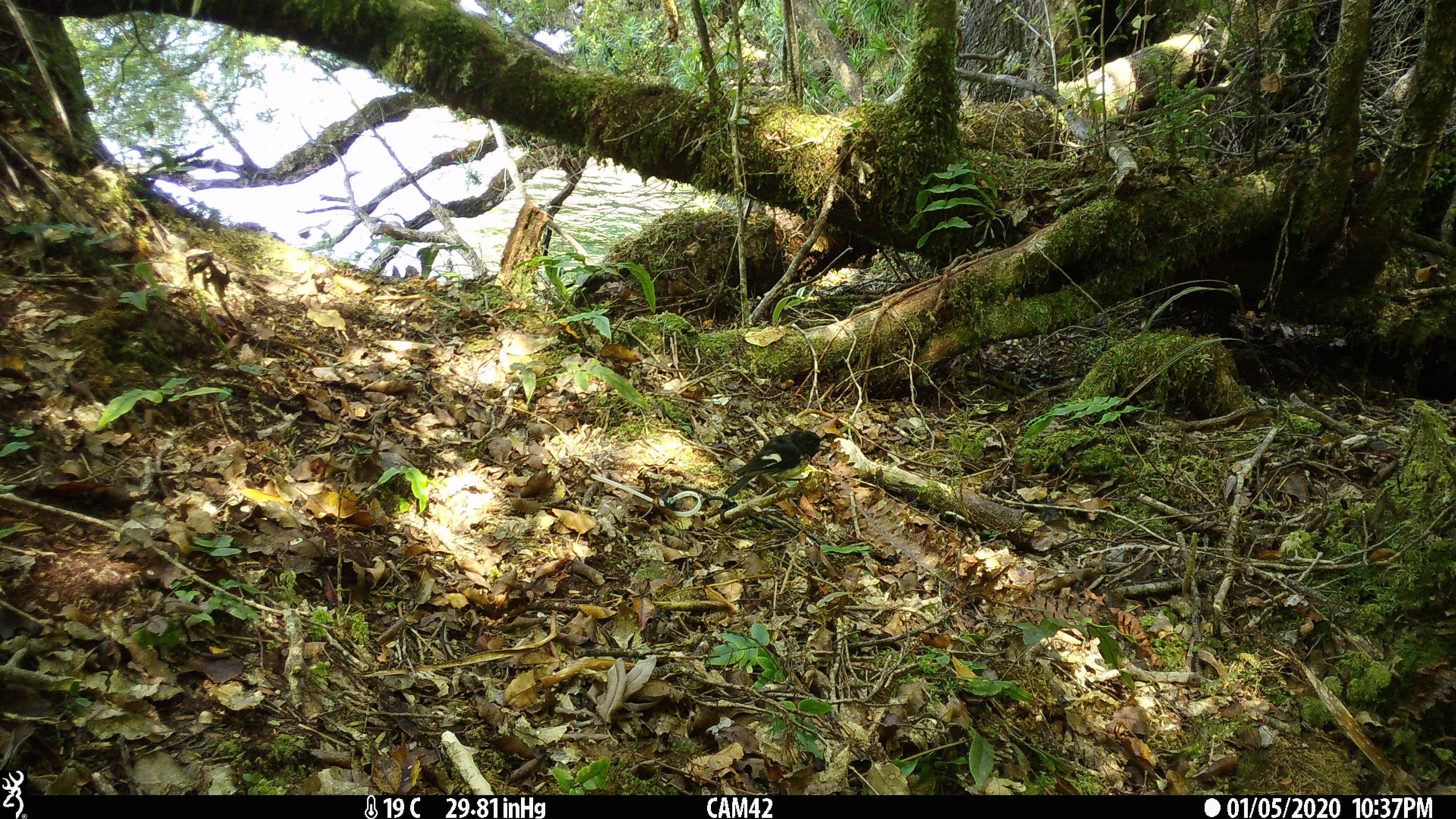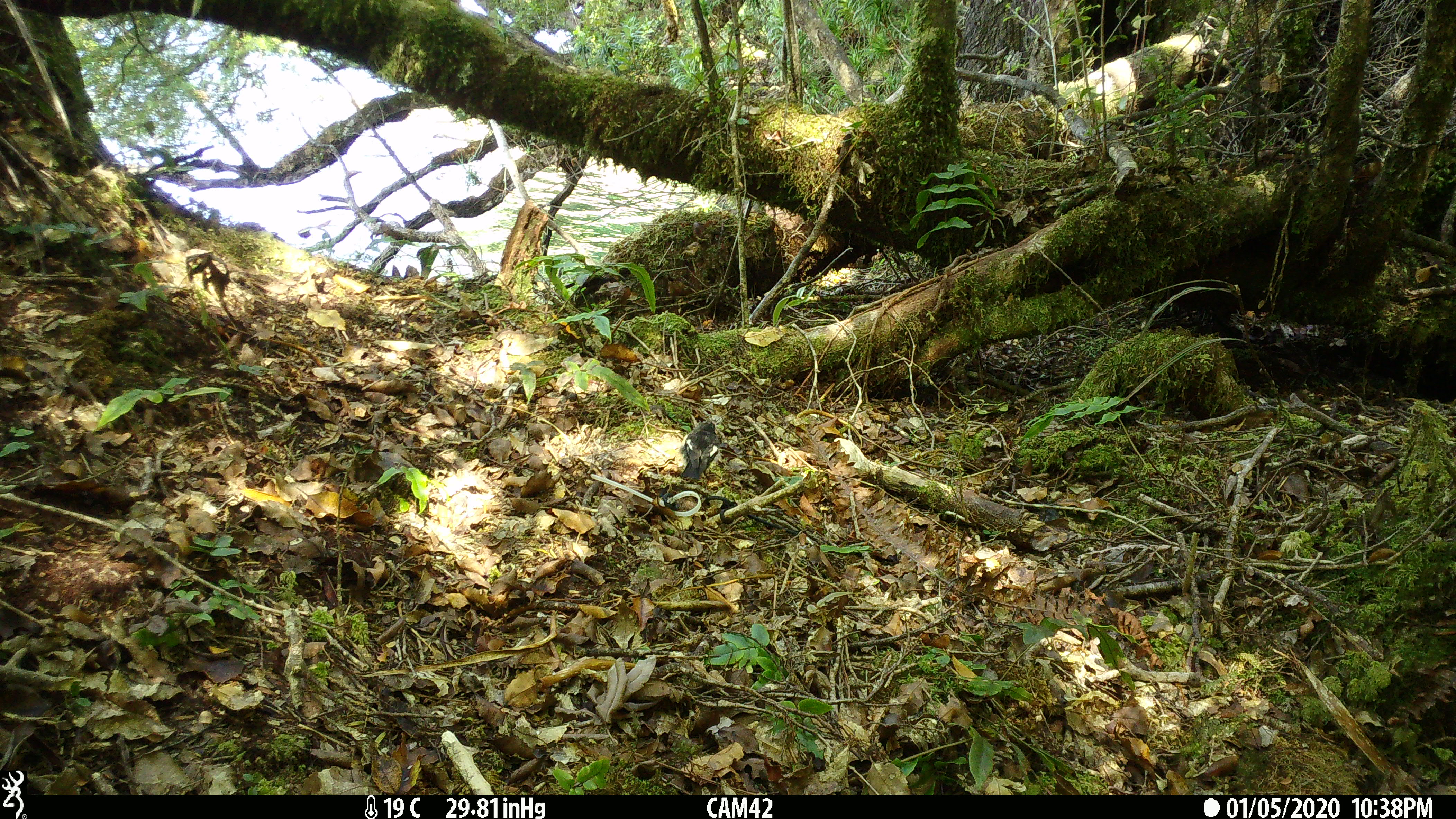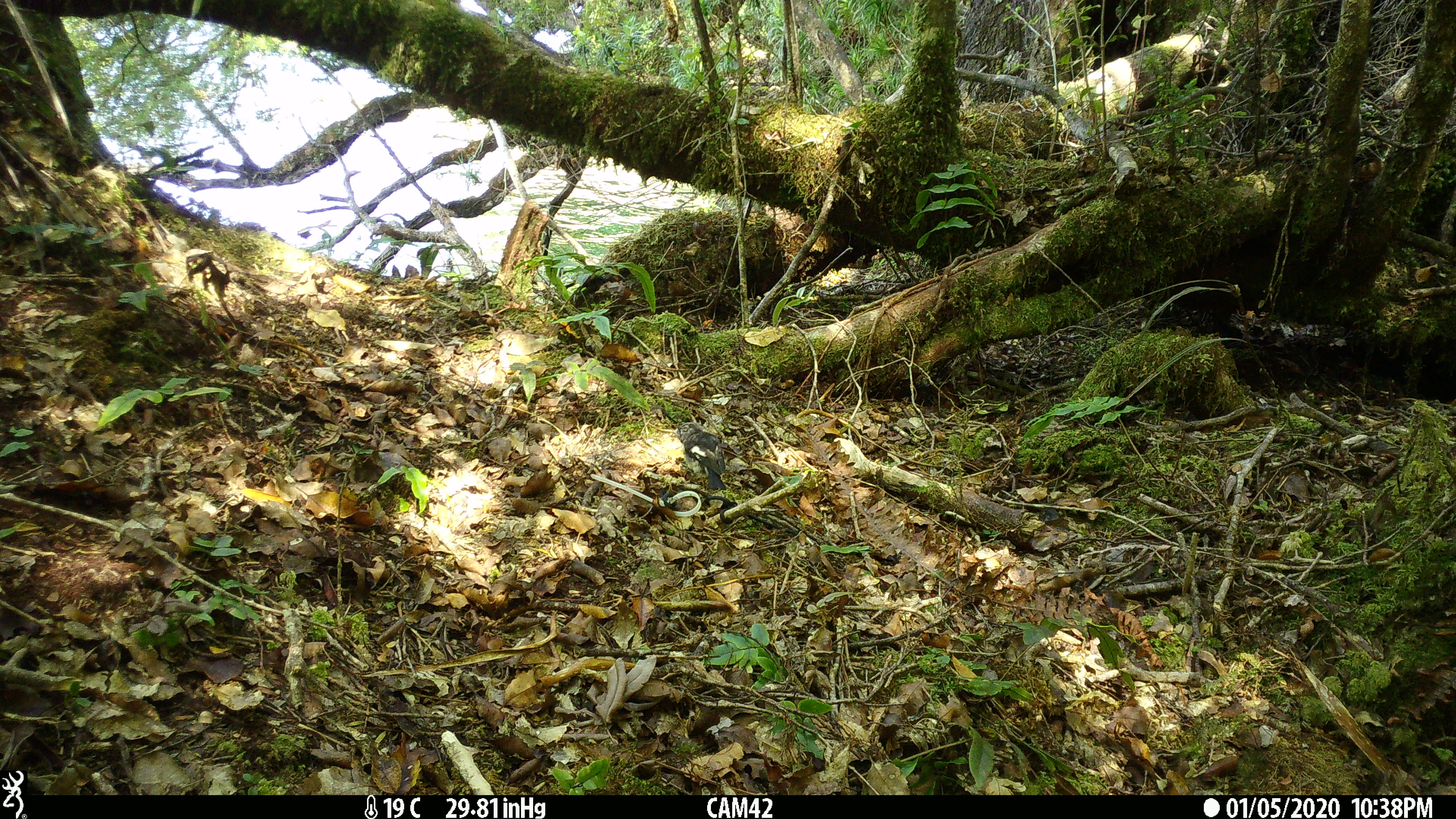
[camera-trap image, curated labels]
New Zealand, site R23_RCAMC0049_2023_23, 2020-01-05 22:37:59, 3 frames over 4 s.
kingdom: Animalia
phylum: Chordata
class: Aves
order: Passeriformes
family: Petroicidae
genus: Petroica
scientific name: Petroica macrocephala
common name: tomtit